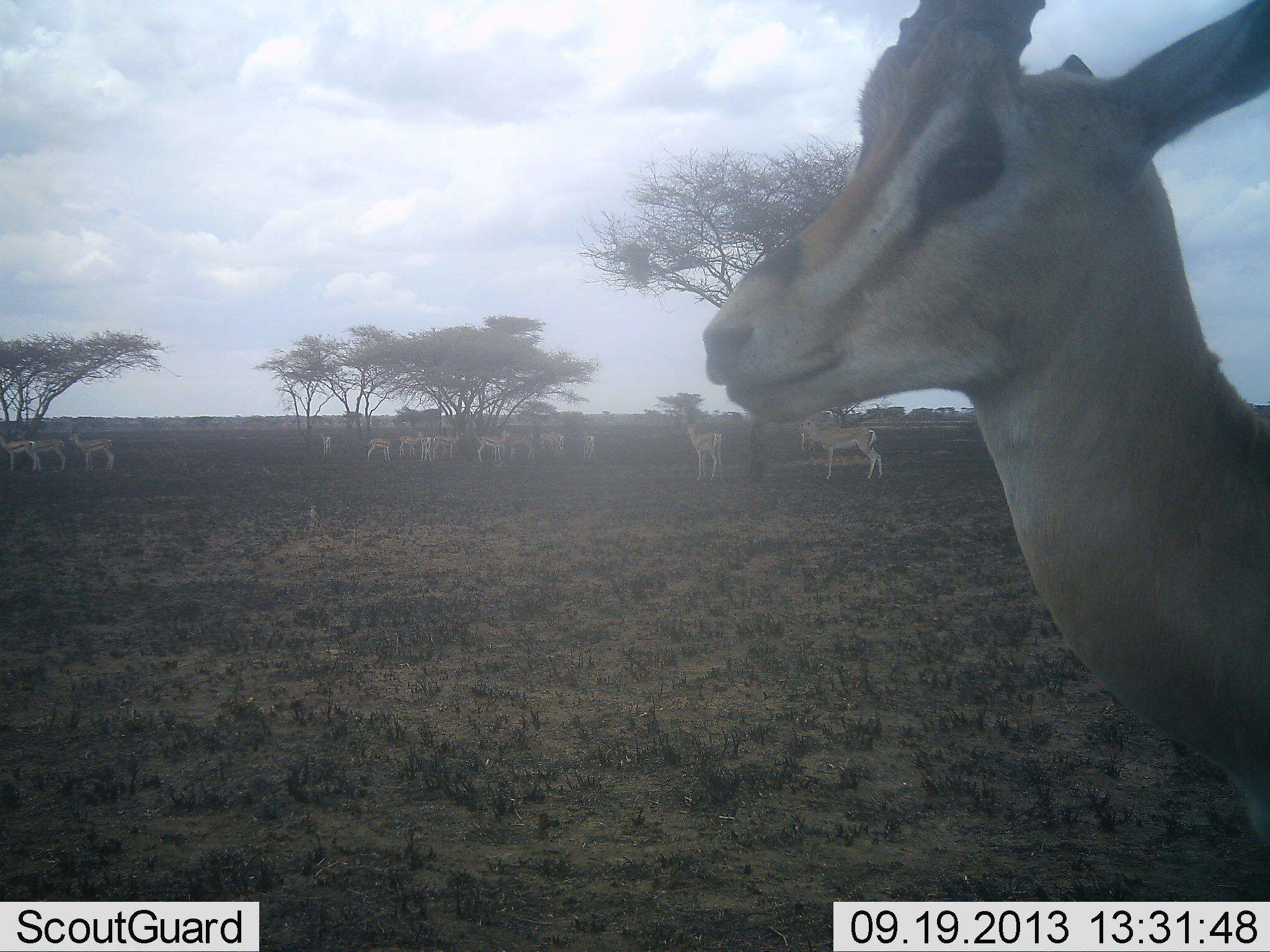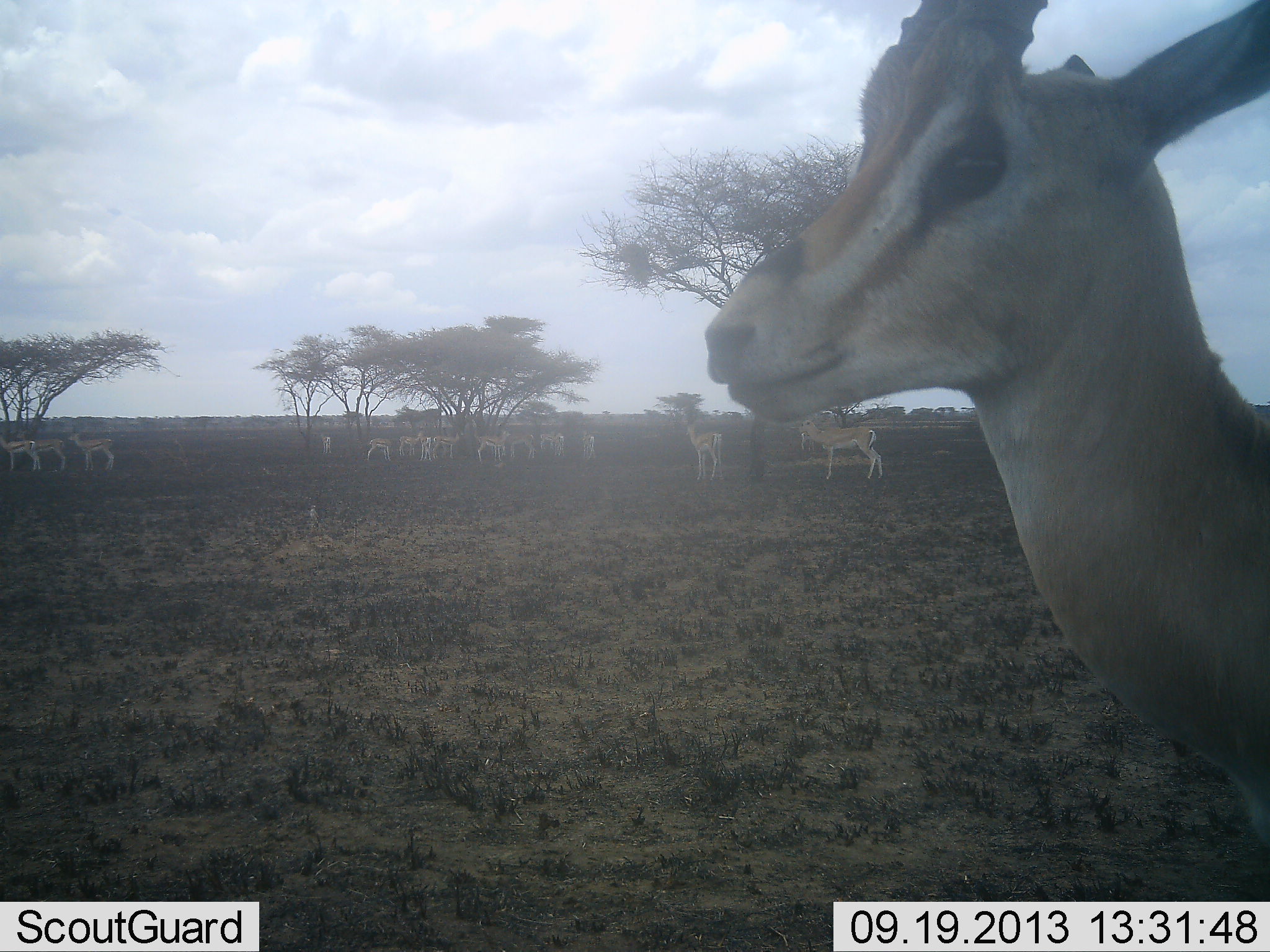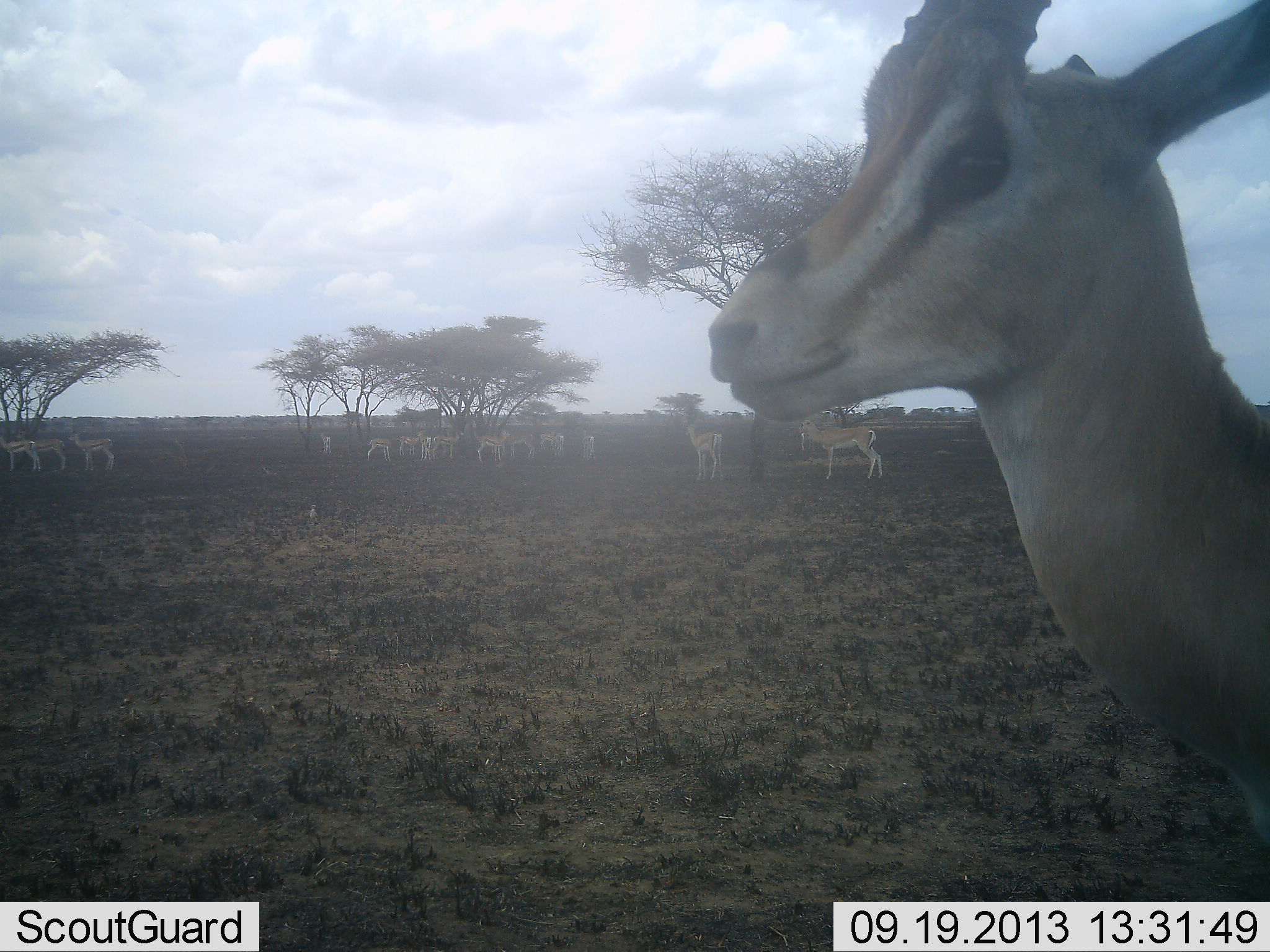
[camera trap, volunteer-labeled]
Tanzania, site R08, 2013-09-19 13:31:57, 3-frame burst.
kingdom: Animalia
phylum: Chordata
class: Mammalia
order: Artiodactyla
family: Bovidae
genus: Nanger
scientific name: Nanger granti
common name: grant's gazelle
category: gazellegrants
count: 11-50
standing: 95%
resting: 14%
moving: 0%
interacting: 0%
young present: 0%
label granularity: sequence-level